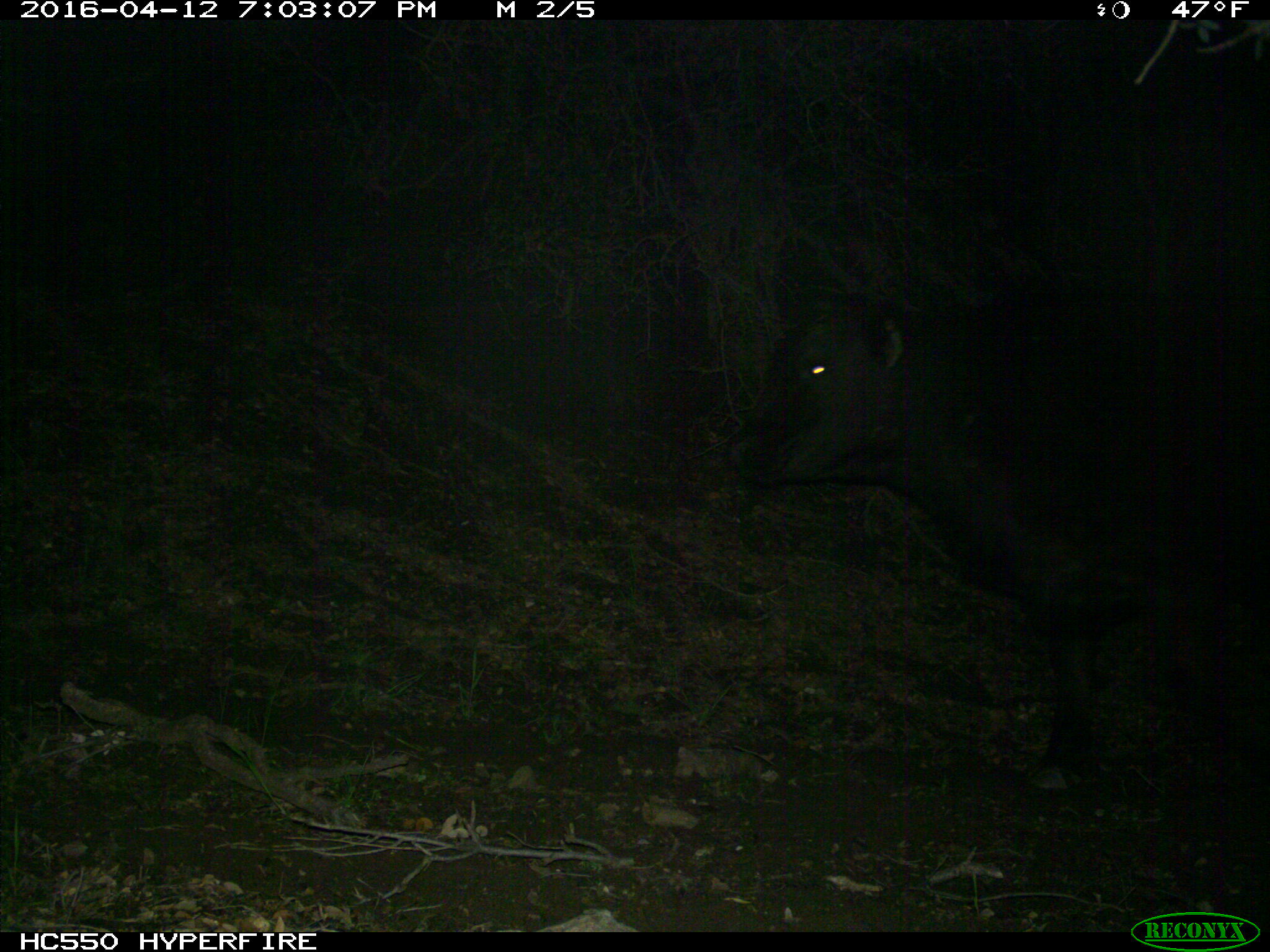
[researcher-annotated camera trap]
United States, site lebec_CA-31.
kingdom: Animalia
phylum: Chordata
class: Mammalia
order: Artiodactyla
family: Bovidae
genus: Bos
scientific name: Bos taurus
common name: domestic cow